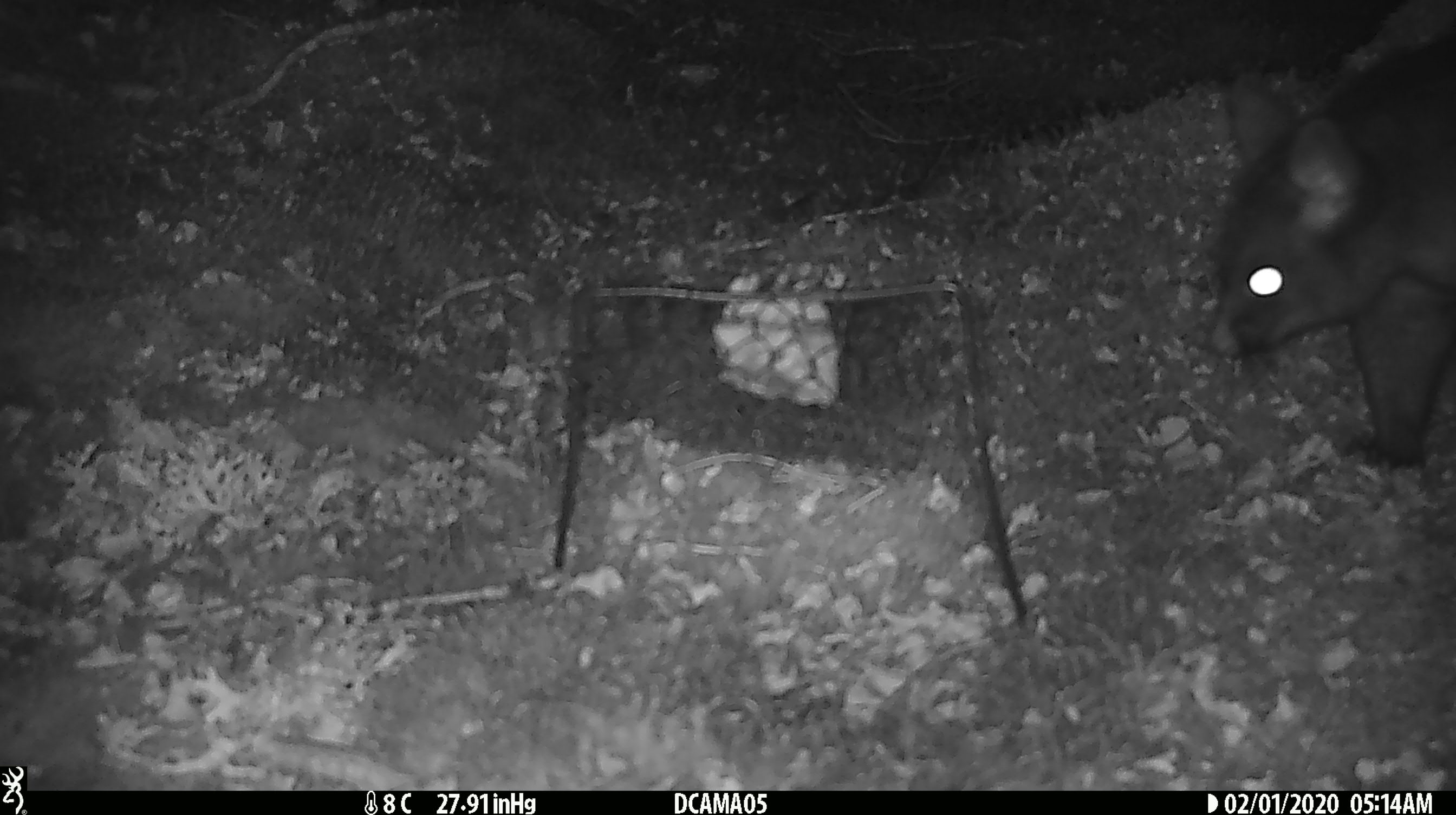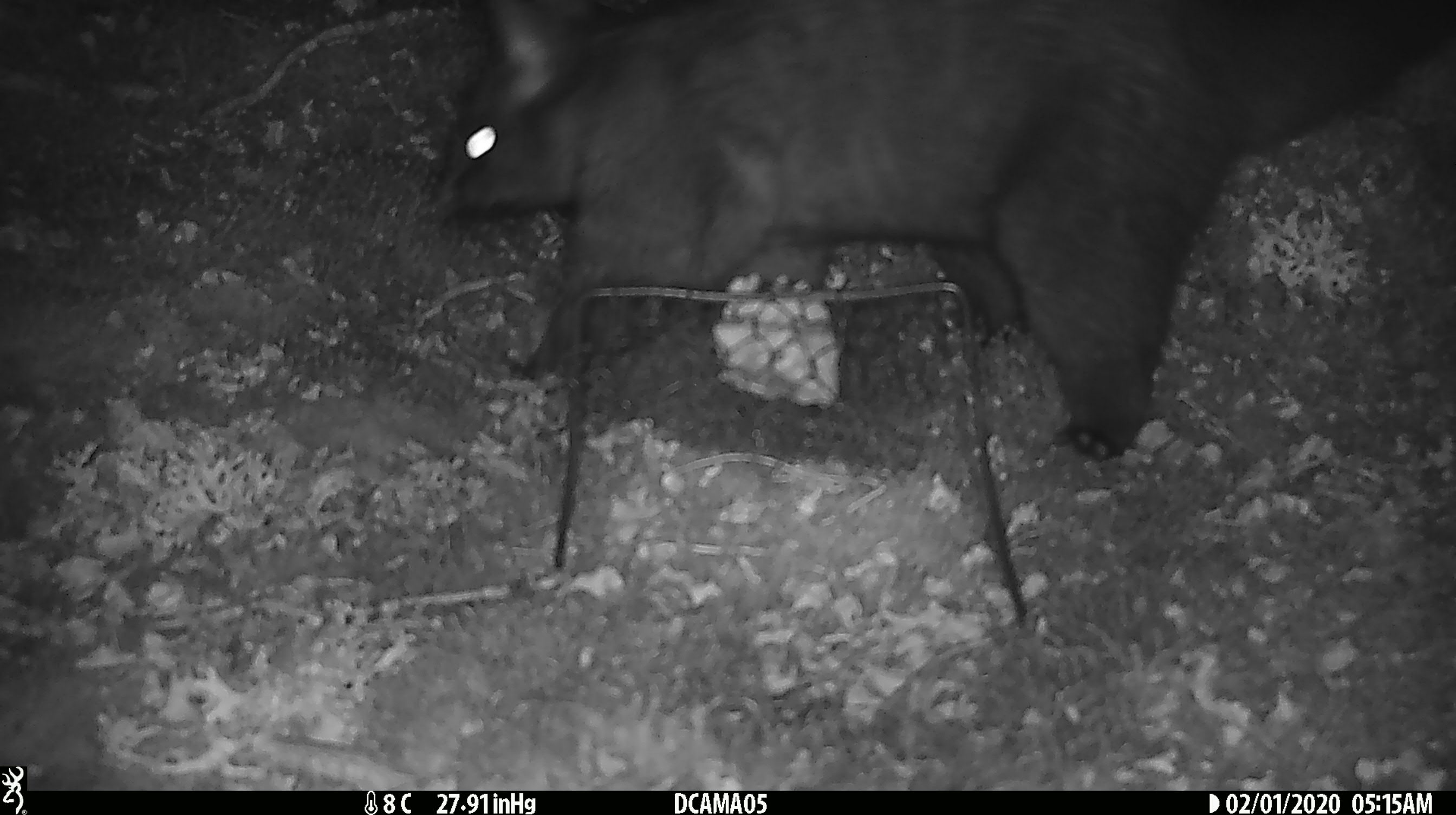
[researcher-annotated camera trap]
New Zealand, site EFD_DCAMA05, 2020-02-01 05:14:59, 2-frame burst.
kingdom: Animalia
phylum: Chordata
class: Mammalia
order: Diprotodontia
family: Phalangeridae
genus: Trichosurus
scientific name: Trichosurus vulpecula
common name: common brushtail possum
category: possum